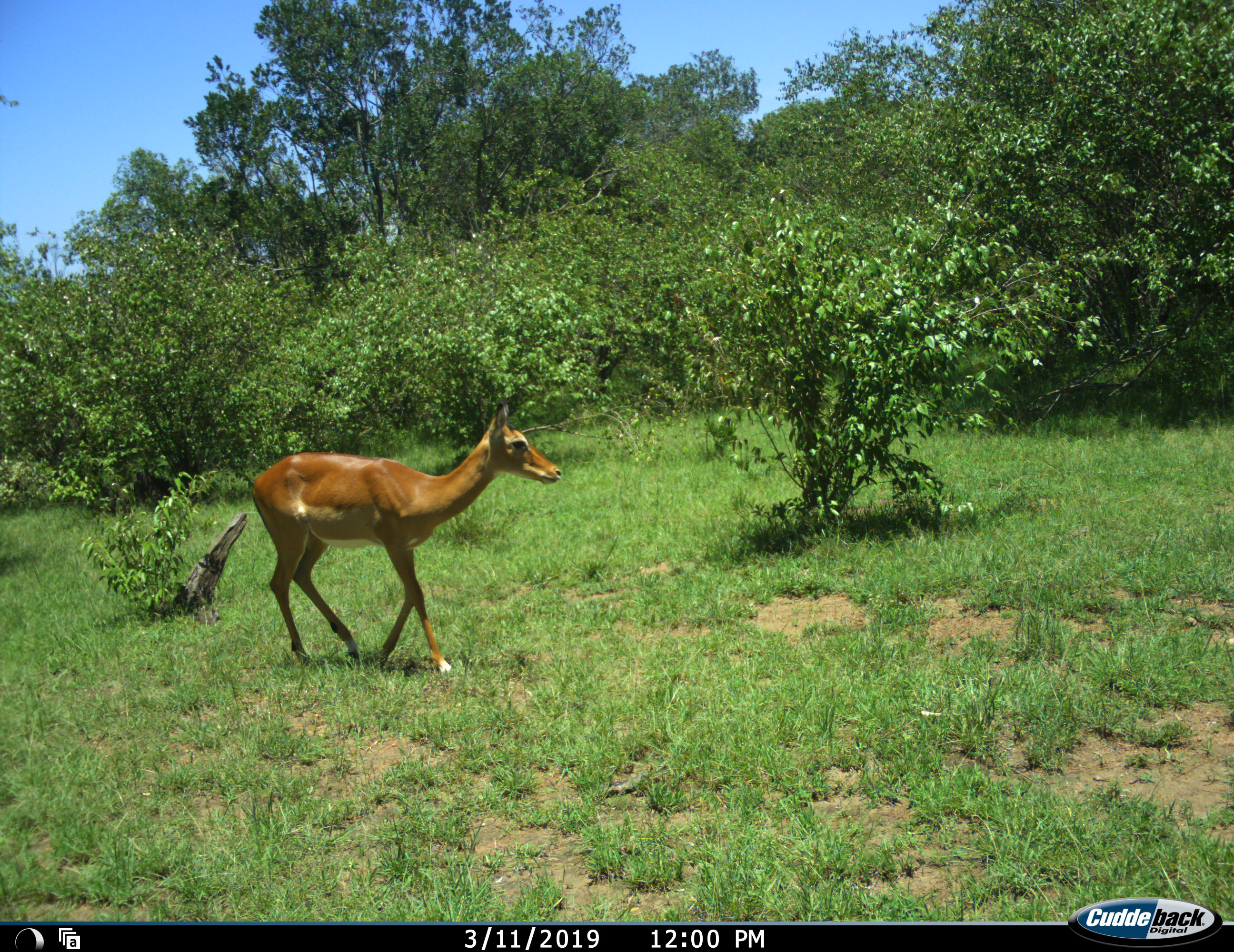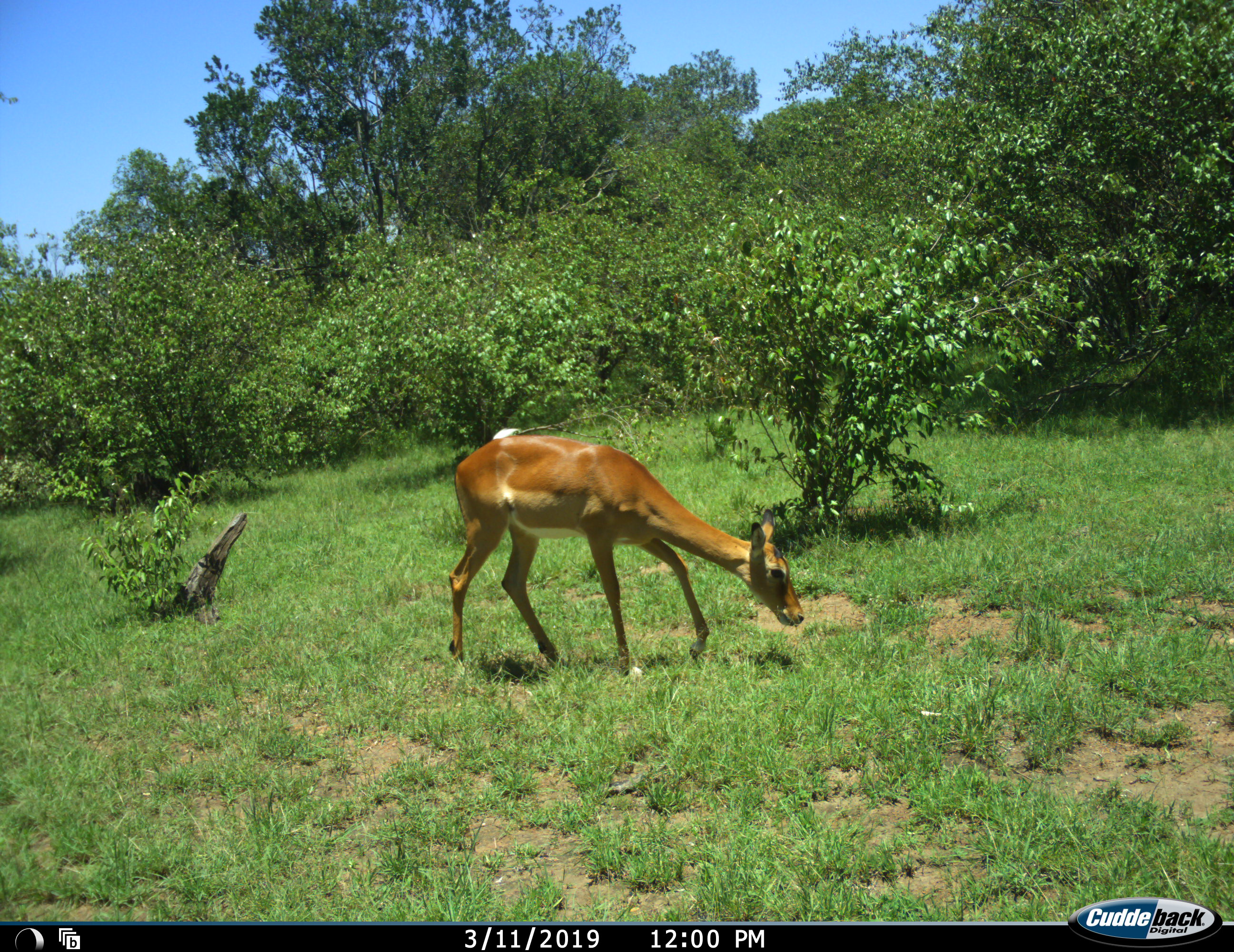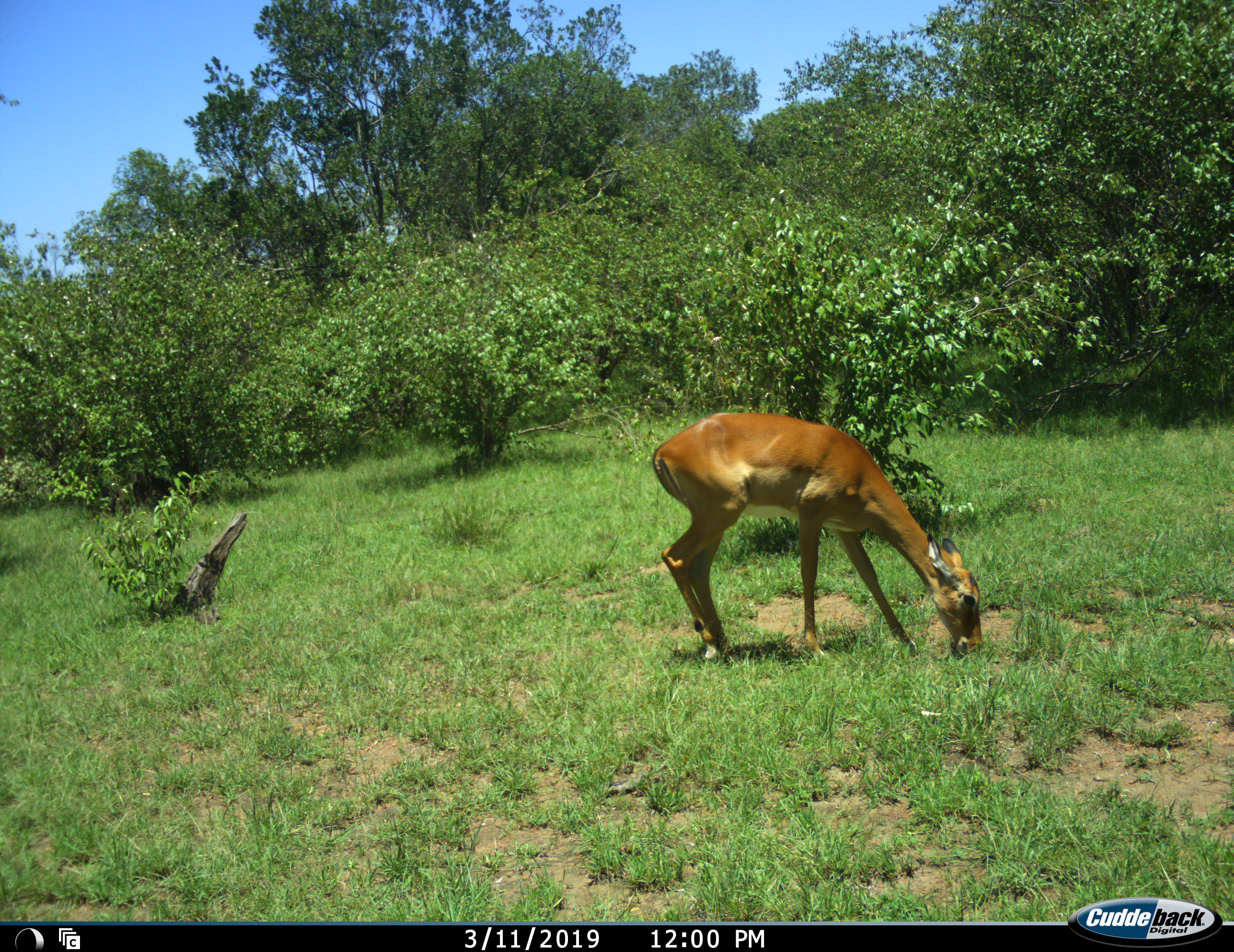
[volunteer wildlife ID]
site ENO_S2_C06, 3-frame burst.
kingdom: Animalia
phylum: Chordata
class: Mammalia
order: Artiodactyla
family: Bovidae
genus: Aepyceros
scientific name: Aepyceros melampus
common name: impala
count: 1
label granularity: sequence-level